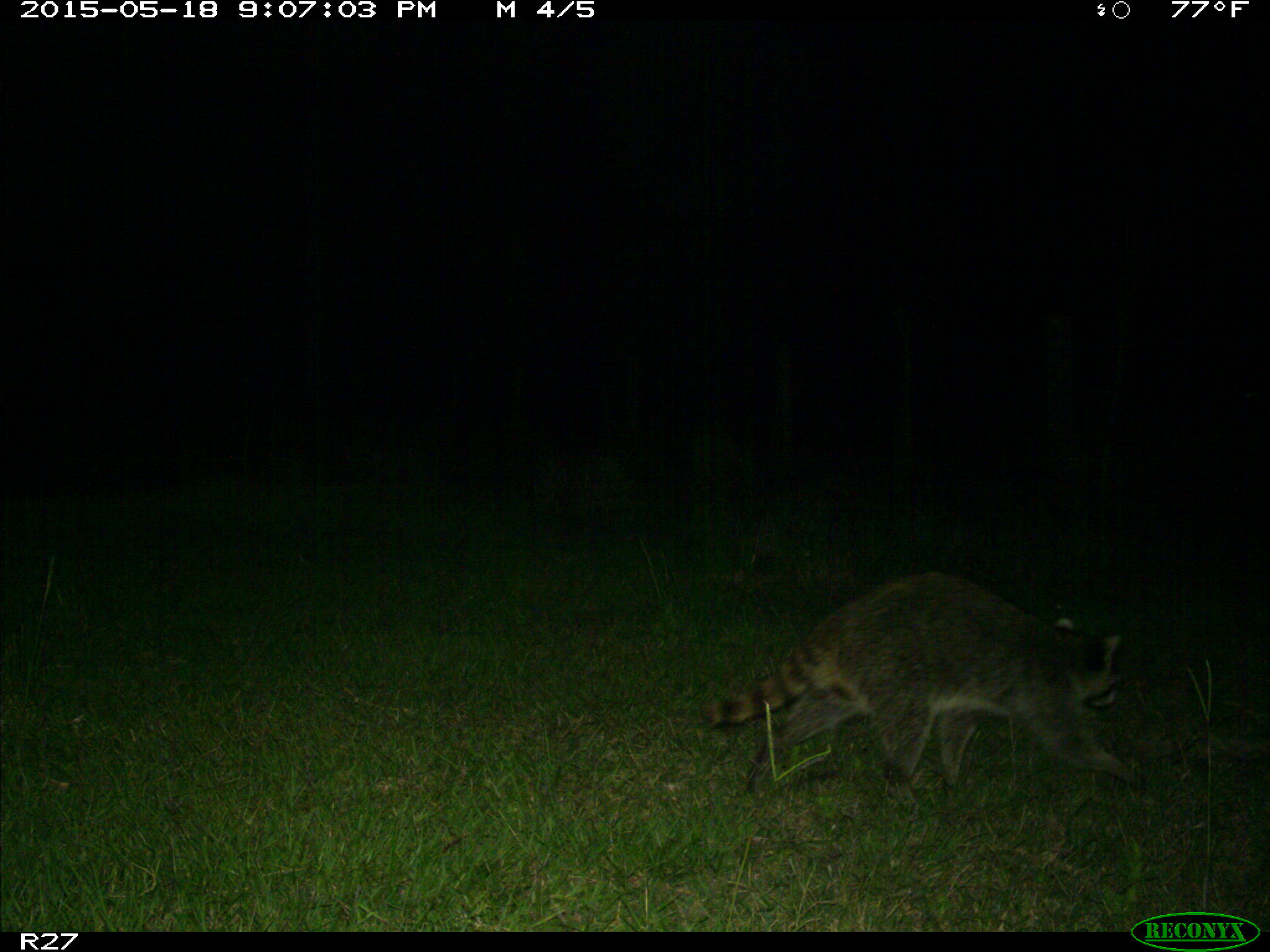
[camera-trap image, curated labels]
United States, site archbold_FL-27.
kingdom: Animalia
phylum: Chordata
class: Mammalia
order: Carnivora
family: Procyonidae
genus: Procyon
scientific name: Procyon lotor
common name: common raccoon